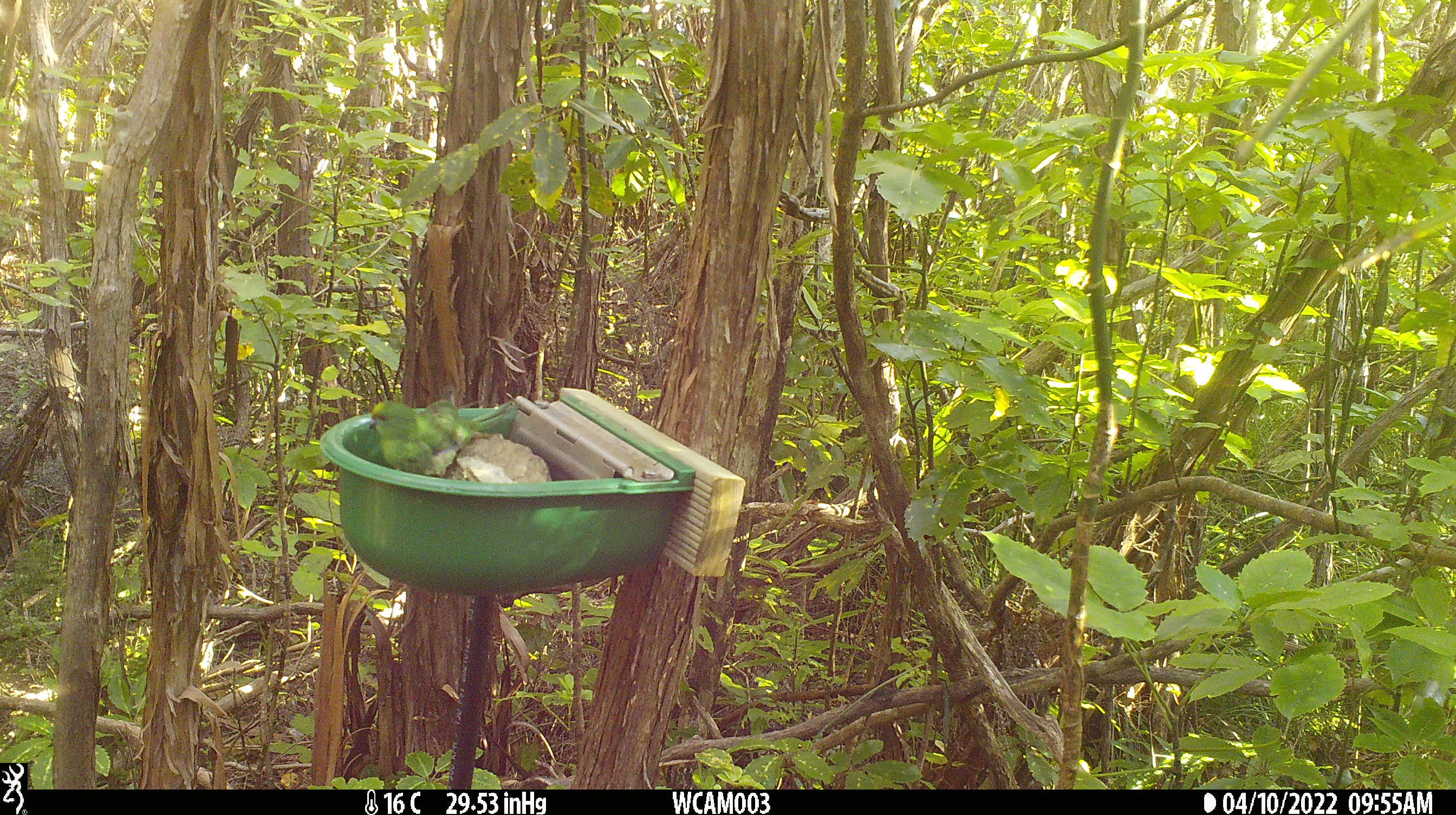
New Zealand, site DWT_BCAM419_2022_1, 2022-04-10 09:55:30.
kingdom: Animalia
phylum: Chordata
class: Aves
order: Psittaciformes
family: Psittaculidae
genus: Cyanoramphus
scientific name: Cyanoramphus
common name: parakeet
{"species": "parakeet (Cyanoramphus)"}